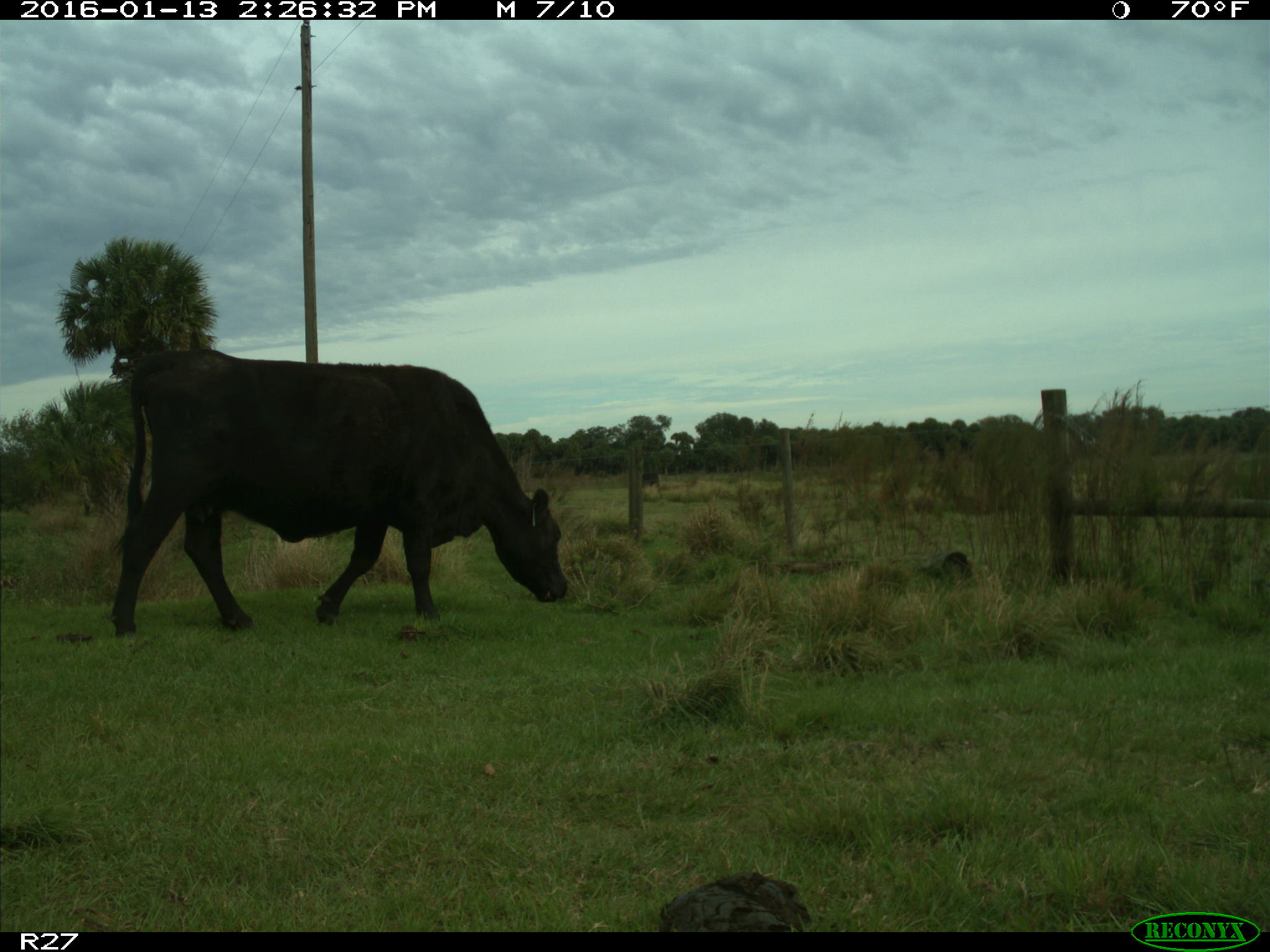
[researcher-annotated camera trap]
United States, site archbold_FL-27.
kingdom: Animalia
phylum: Chordata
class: Mammalia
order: Artiodactyla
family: Bovidae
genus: Bos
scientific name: Bos taurus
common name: domestic cow